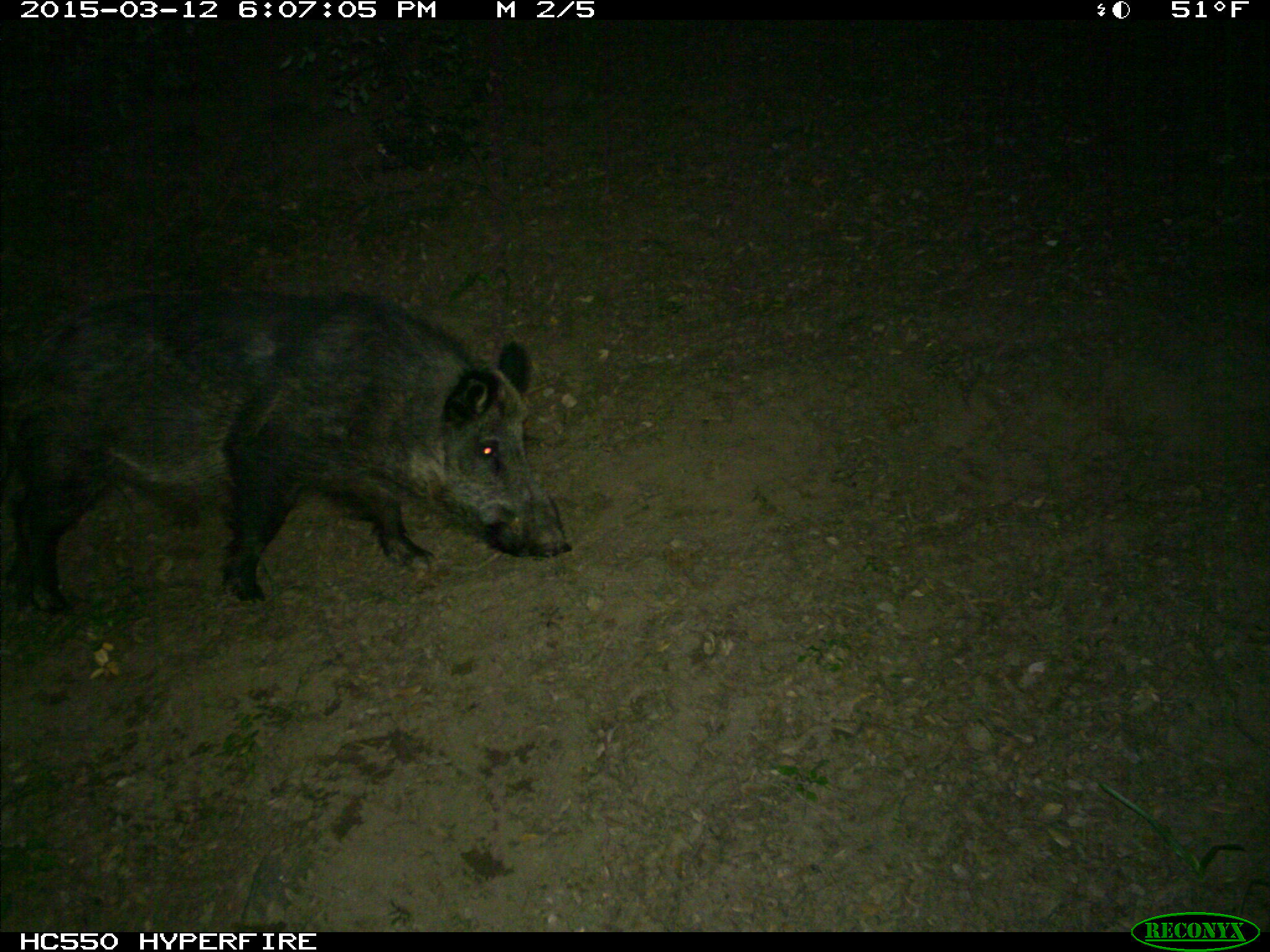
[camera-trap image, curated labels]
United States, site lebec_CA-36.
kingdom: Animalia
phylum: Chordata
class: Mammalia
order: Artiodactyla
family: Suidae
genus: Sus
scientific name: Sus scrofa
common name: wild boar